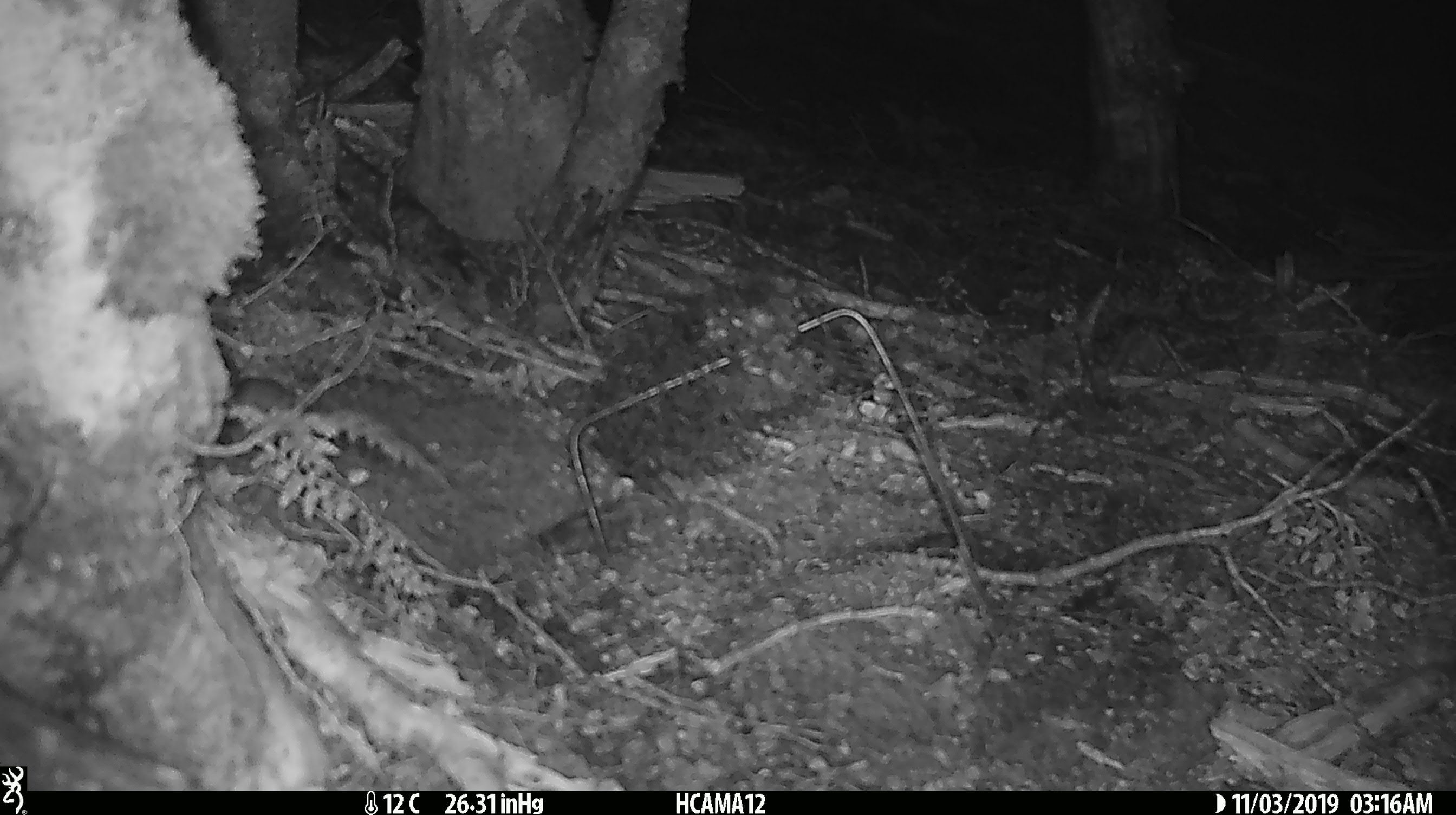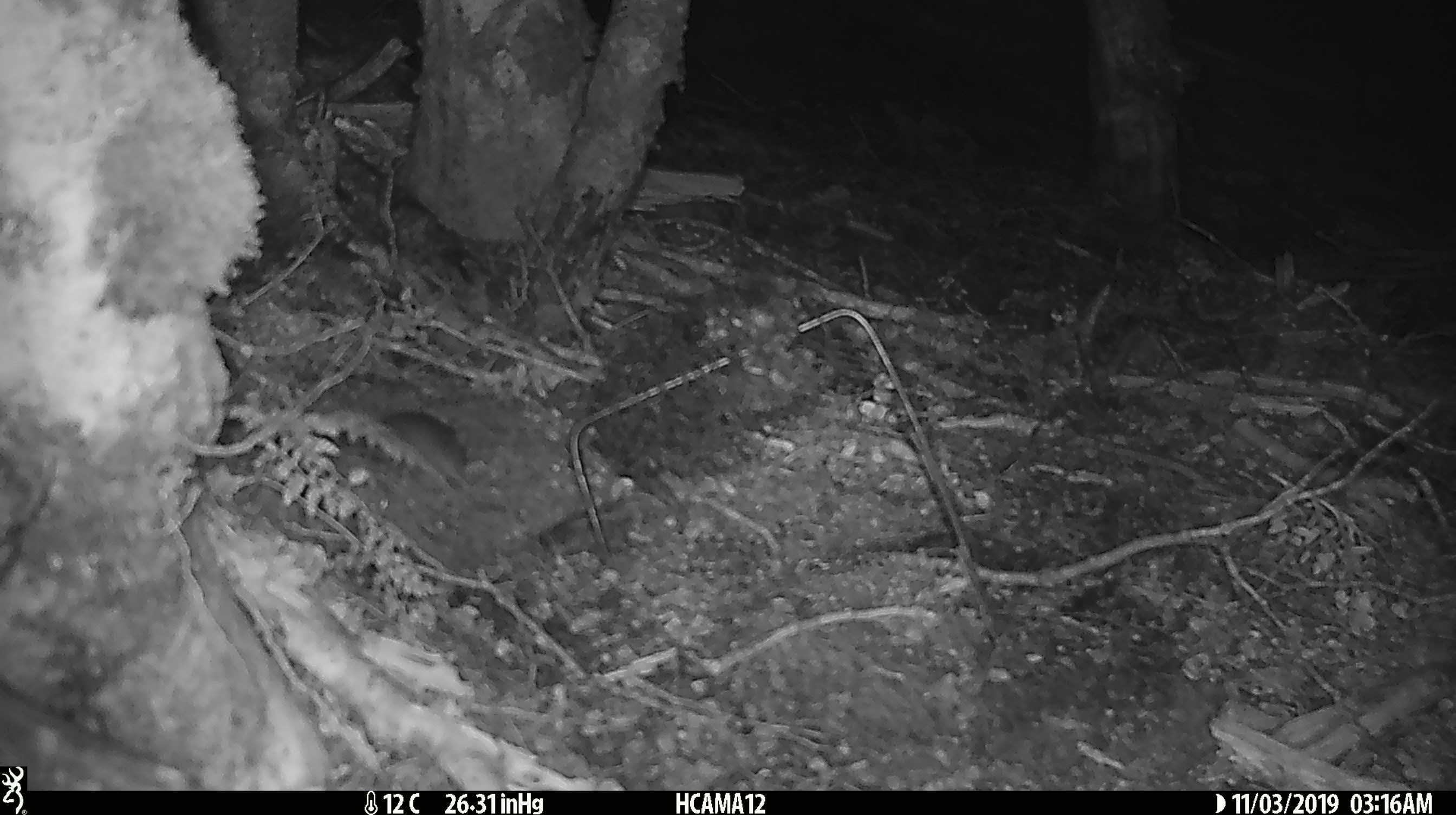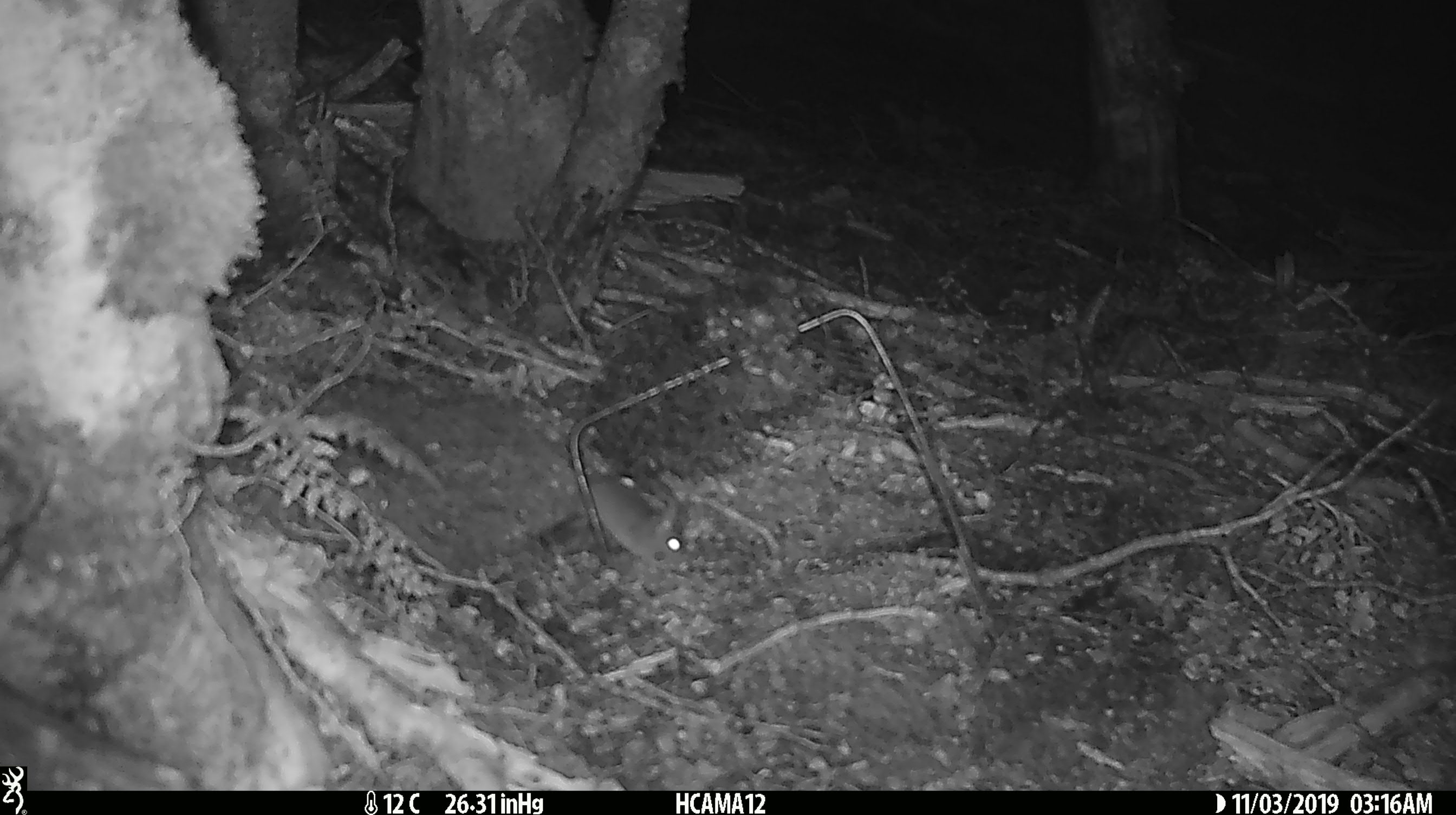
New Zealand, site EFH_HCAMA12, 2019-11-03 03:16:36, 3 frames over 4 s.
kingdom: Animalia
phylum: Chordata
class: Mammalia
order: Rodentia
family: Muridae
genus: Mus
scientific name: Mus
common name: mouse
Mouse (Mus).